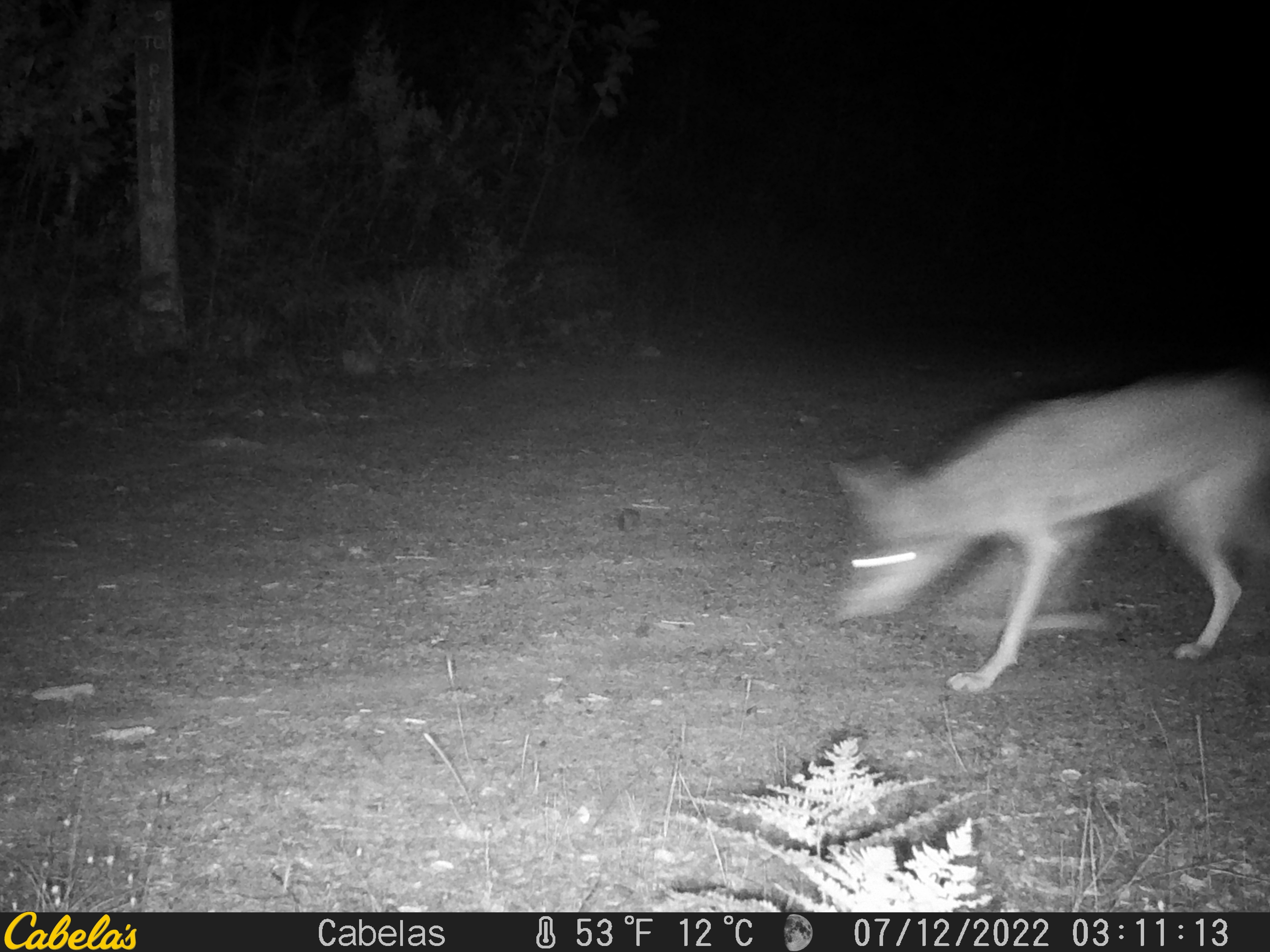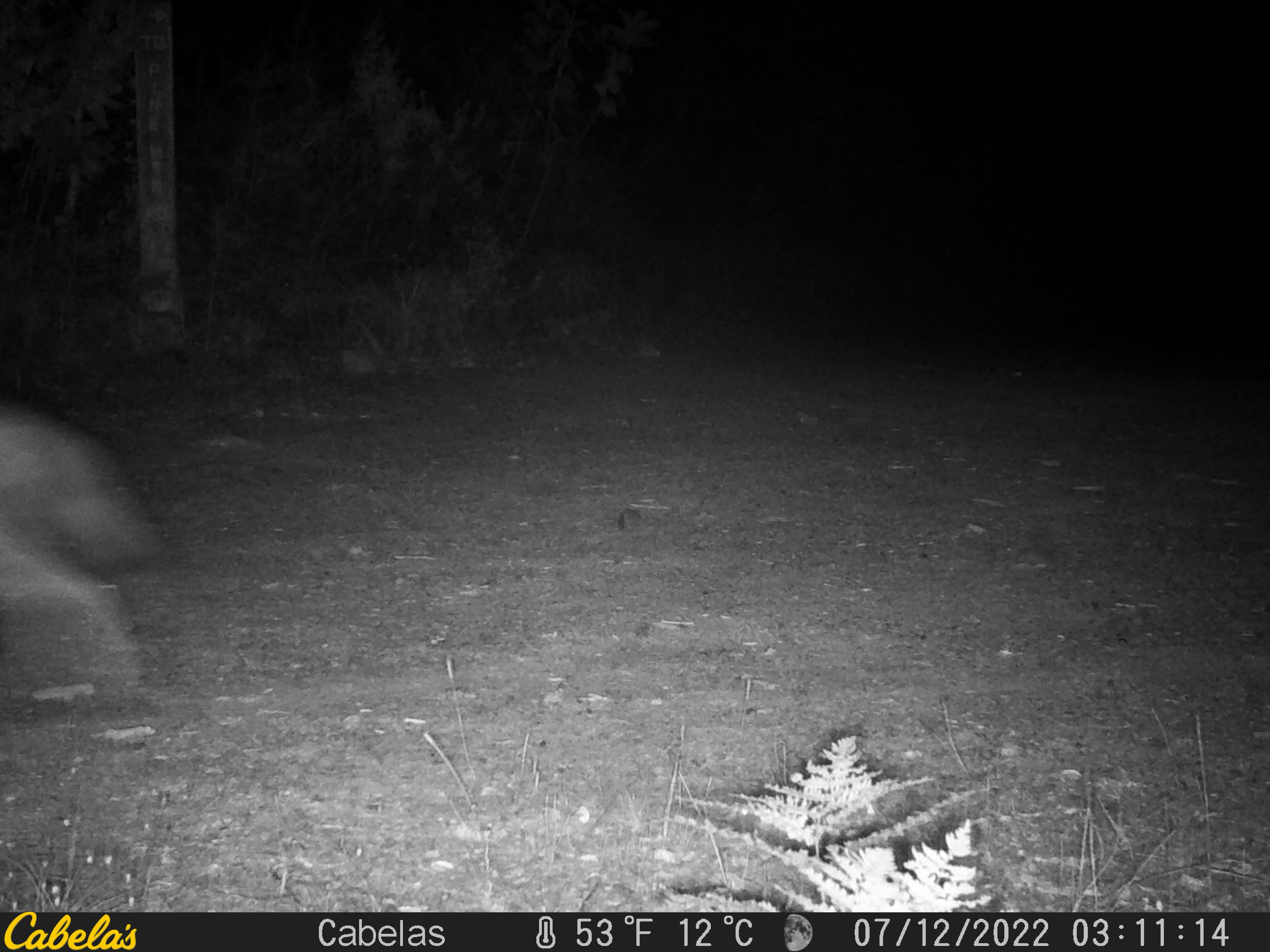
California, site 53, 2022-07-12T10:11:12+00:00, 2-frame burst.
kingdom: Animalia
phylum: Chordata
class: Mammalia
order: Carnivora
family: Canidae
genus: Canis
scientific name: Canis latrans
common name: coyote